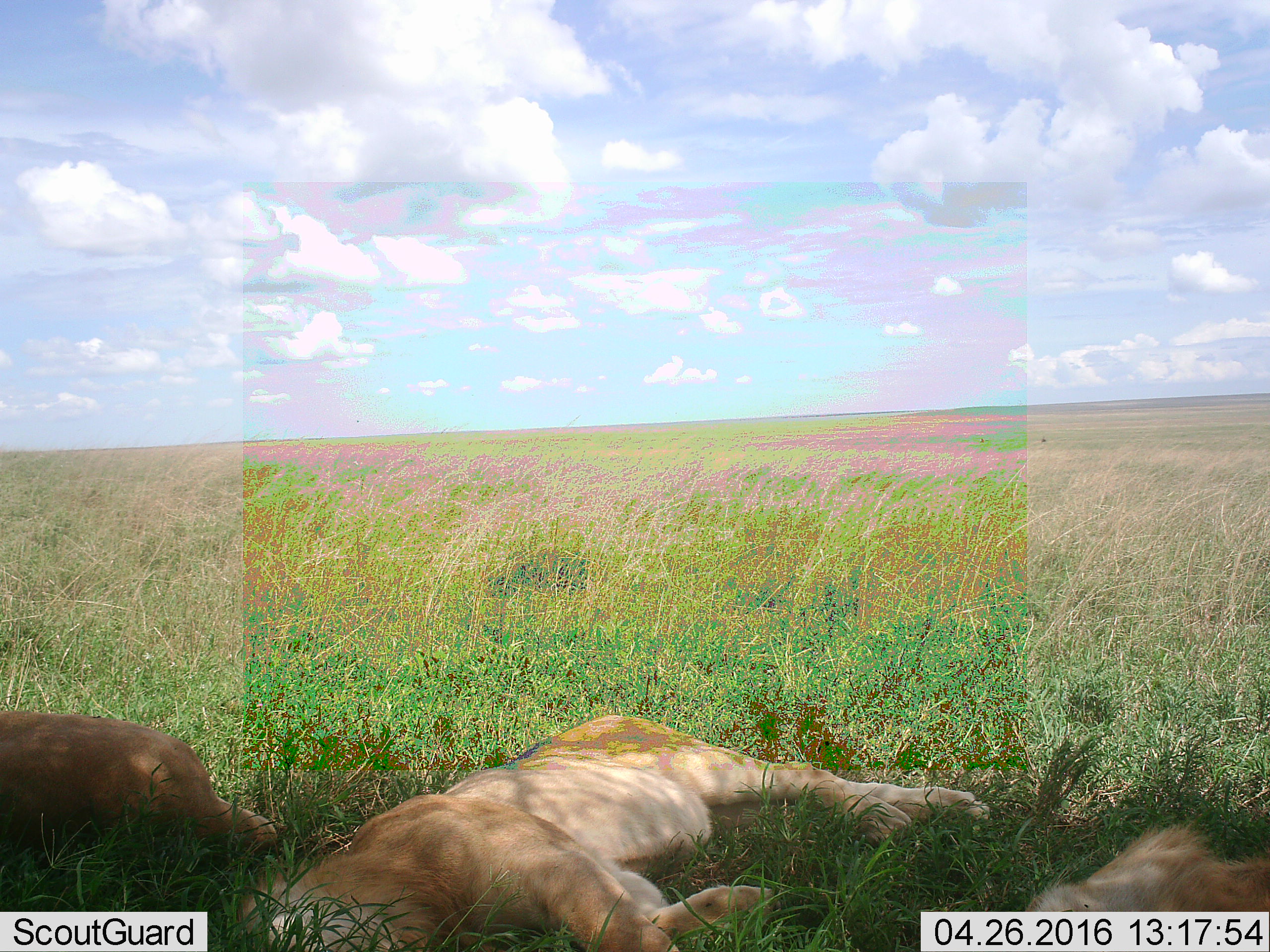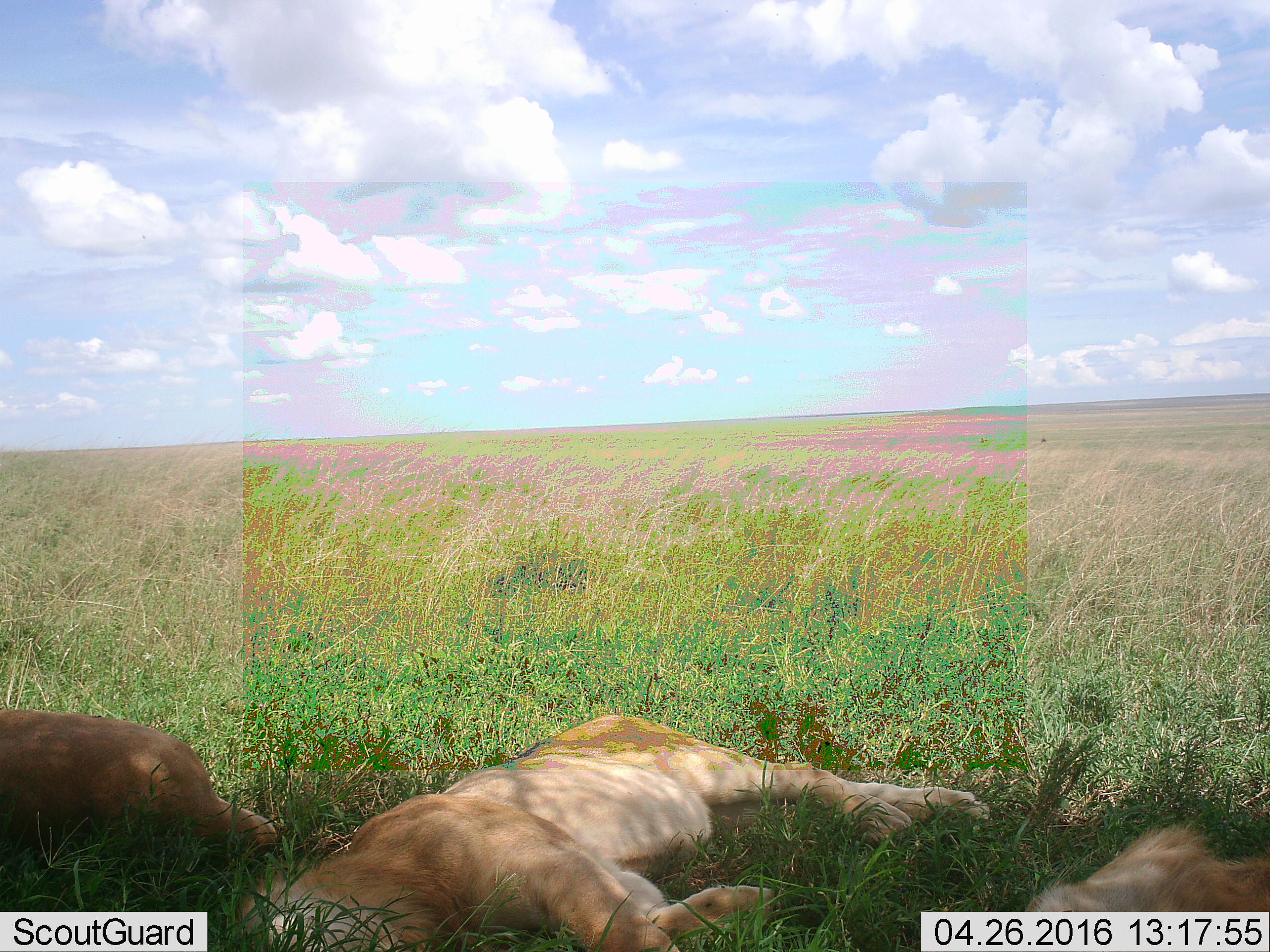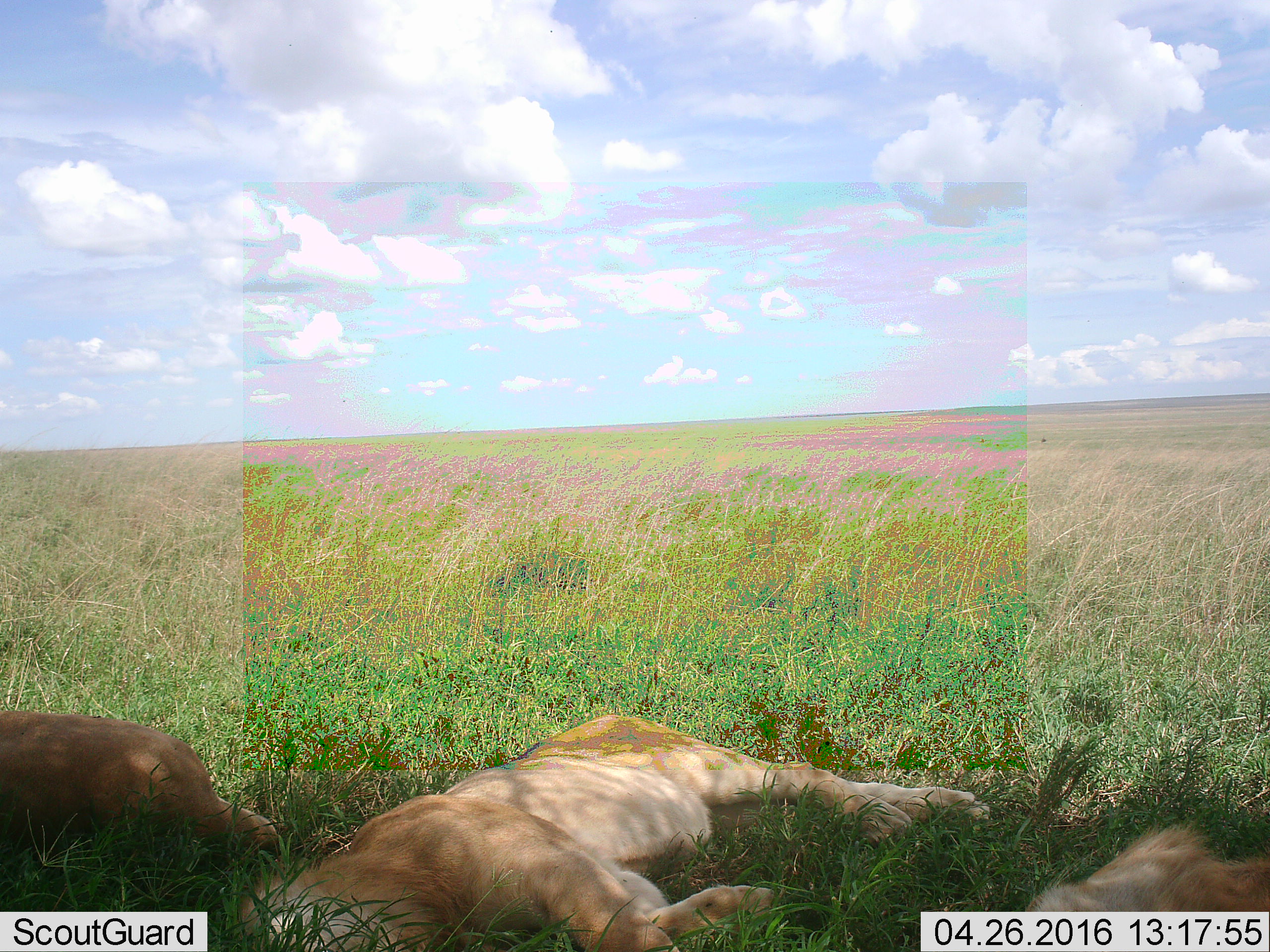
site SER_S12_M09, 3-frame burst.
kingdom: Animalia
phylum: Chordata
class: Mammalia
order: Carnivora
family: Felidae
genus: Panthera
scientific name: Panthera leo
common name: lion female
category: lionfemale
Lionfemale (lion female) (Panthera leo), count 3. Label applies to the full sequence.